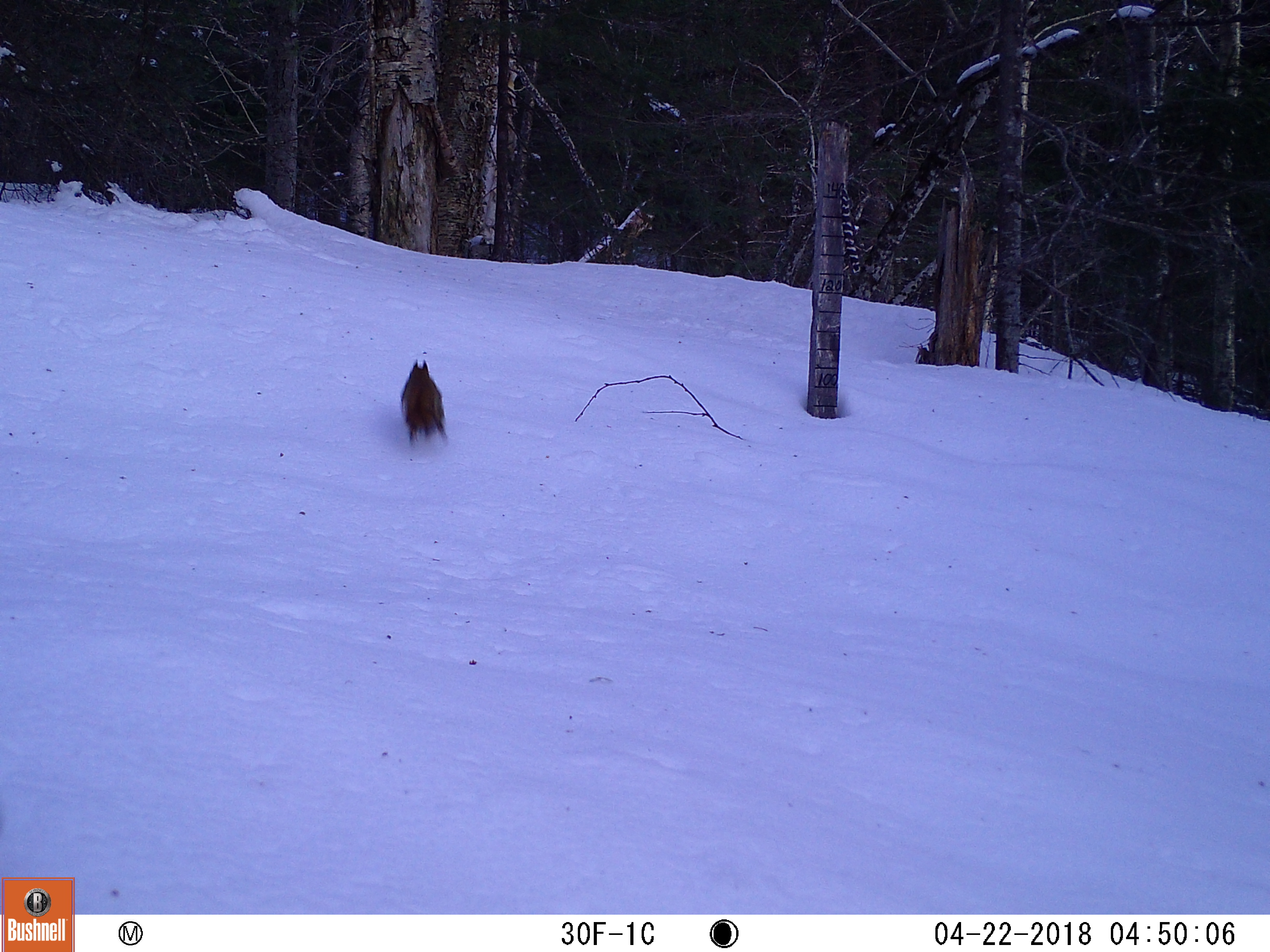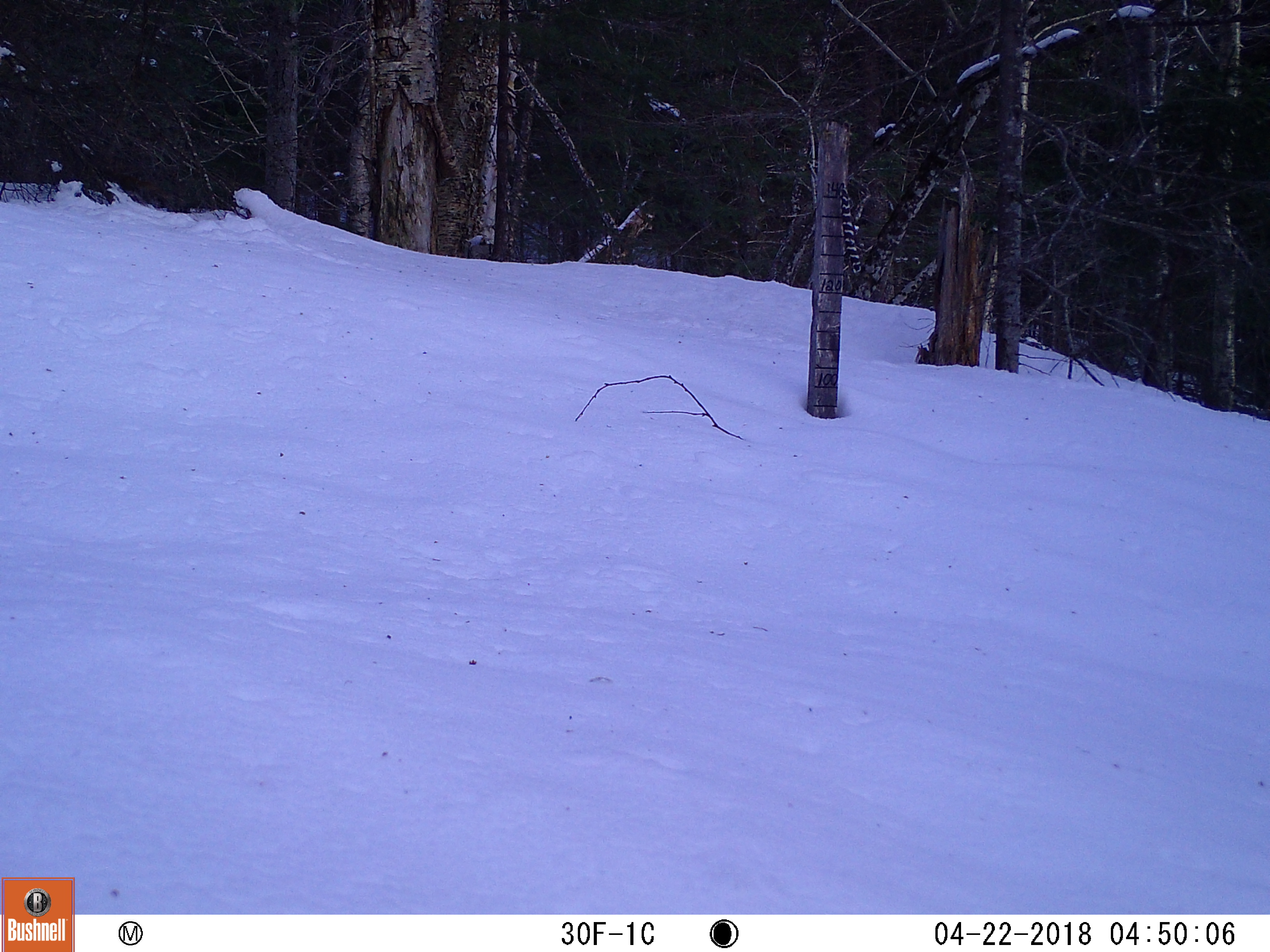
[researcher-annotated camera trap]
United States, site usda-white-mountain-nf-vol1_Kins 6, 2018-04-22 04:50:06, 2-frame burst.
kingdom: Animalia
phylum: Chordata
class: Mammalia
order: Rodentia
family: Sciuridae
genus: Tamiasciurus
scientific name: Tamiasciurus hudsonicus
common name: red squirrel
Red squirrel (Tamiasciurus hudsonicus).